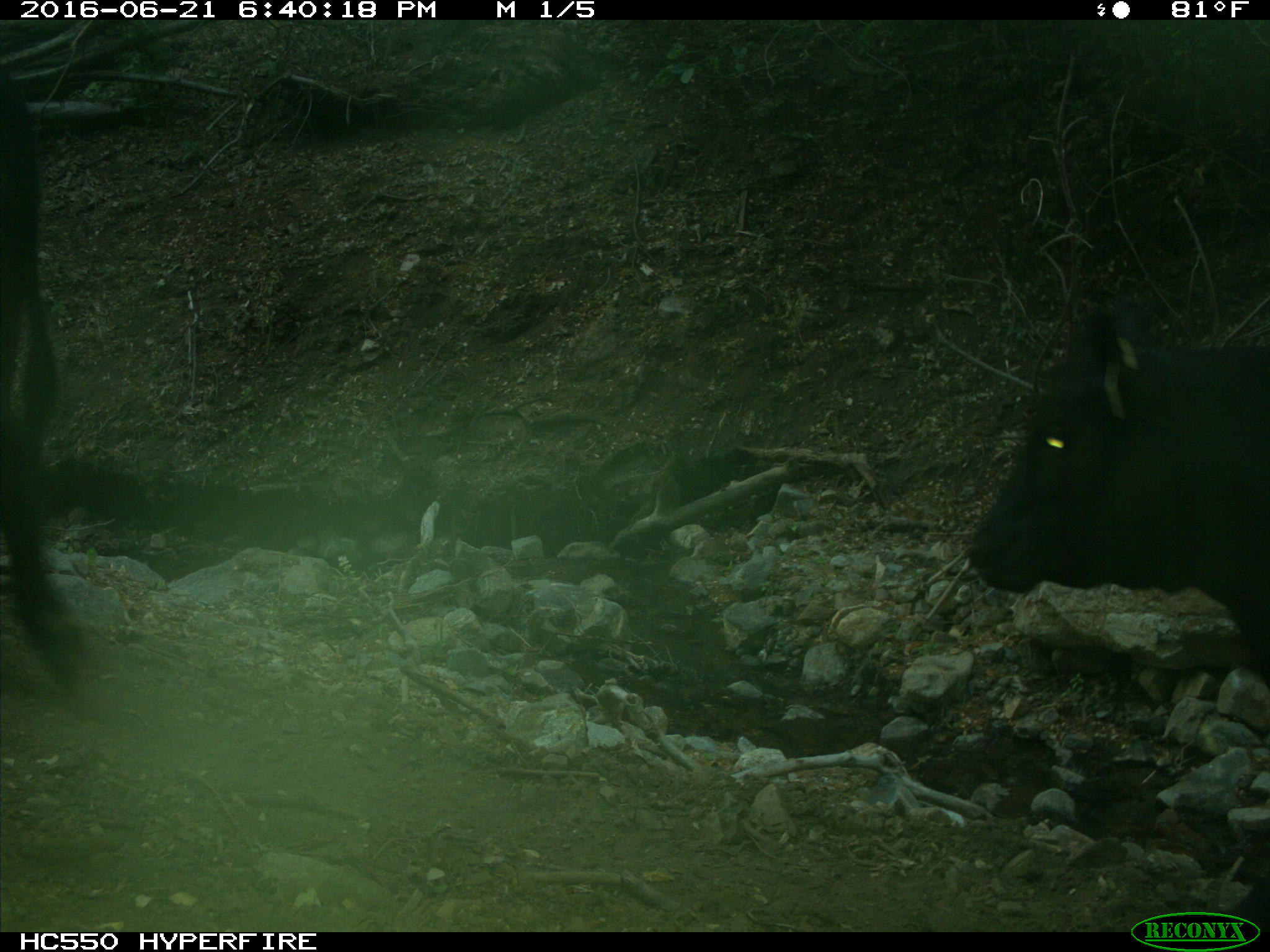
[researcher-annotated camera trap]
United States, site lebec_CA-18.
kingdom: Animalia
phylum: Chordata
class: Mammalia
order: Artiodactyla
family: Bovidae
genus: Bos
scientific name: Bos taurus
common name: domestic cow